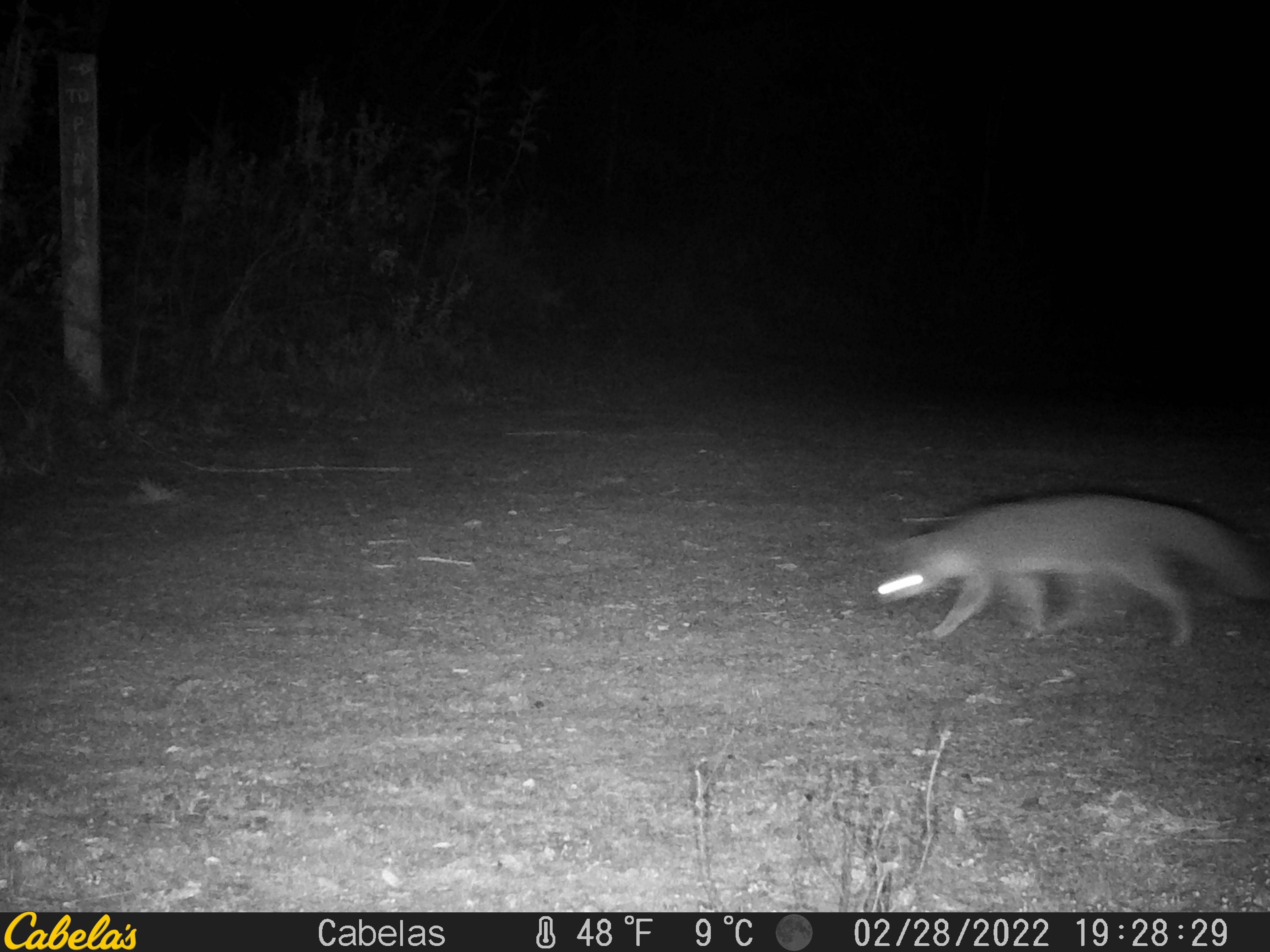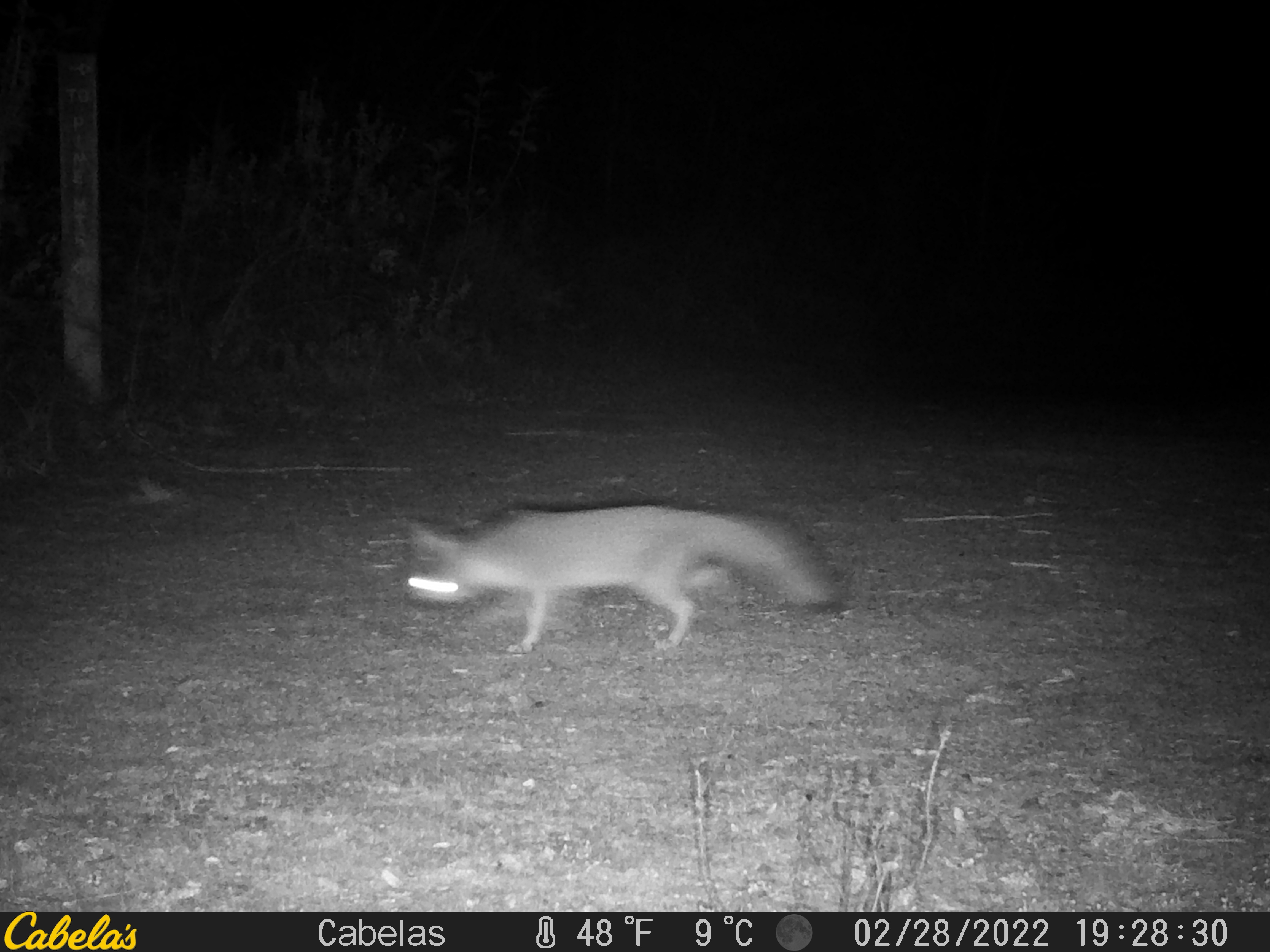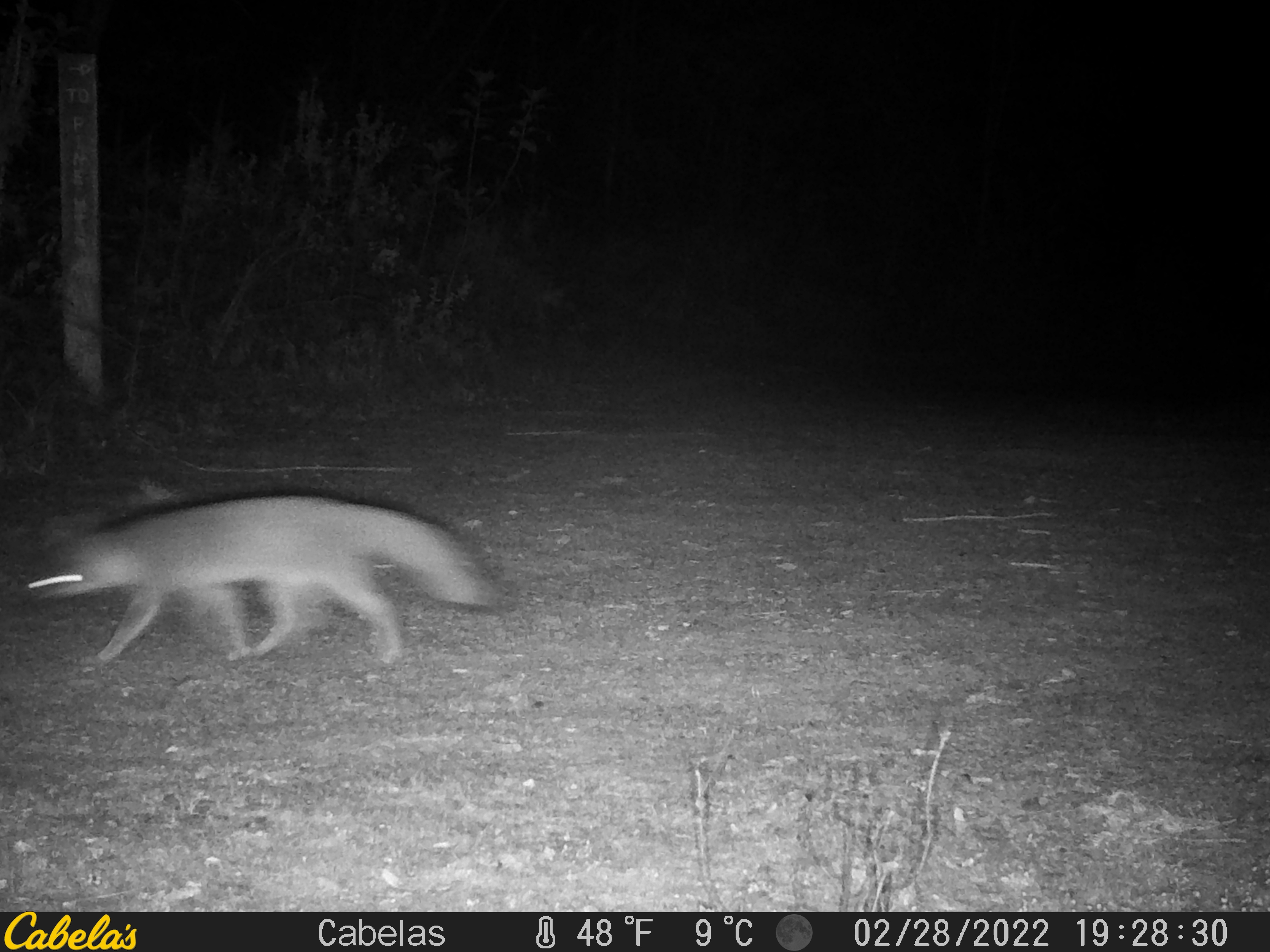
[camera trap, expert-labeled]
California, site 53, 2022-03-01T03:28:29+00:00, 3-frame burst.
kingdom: Animalia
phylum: Chordata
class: Mammalia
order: Carnivora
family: Canidae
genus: Urocyon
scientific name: Urocyon cinereoargenteus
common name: gray fox